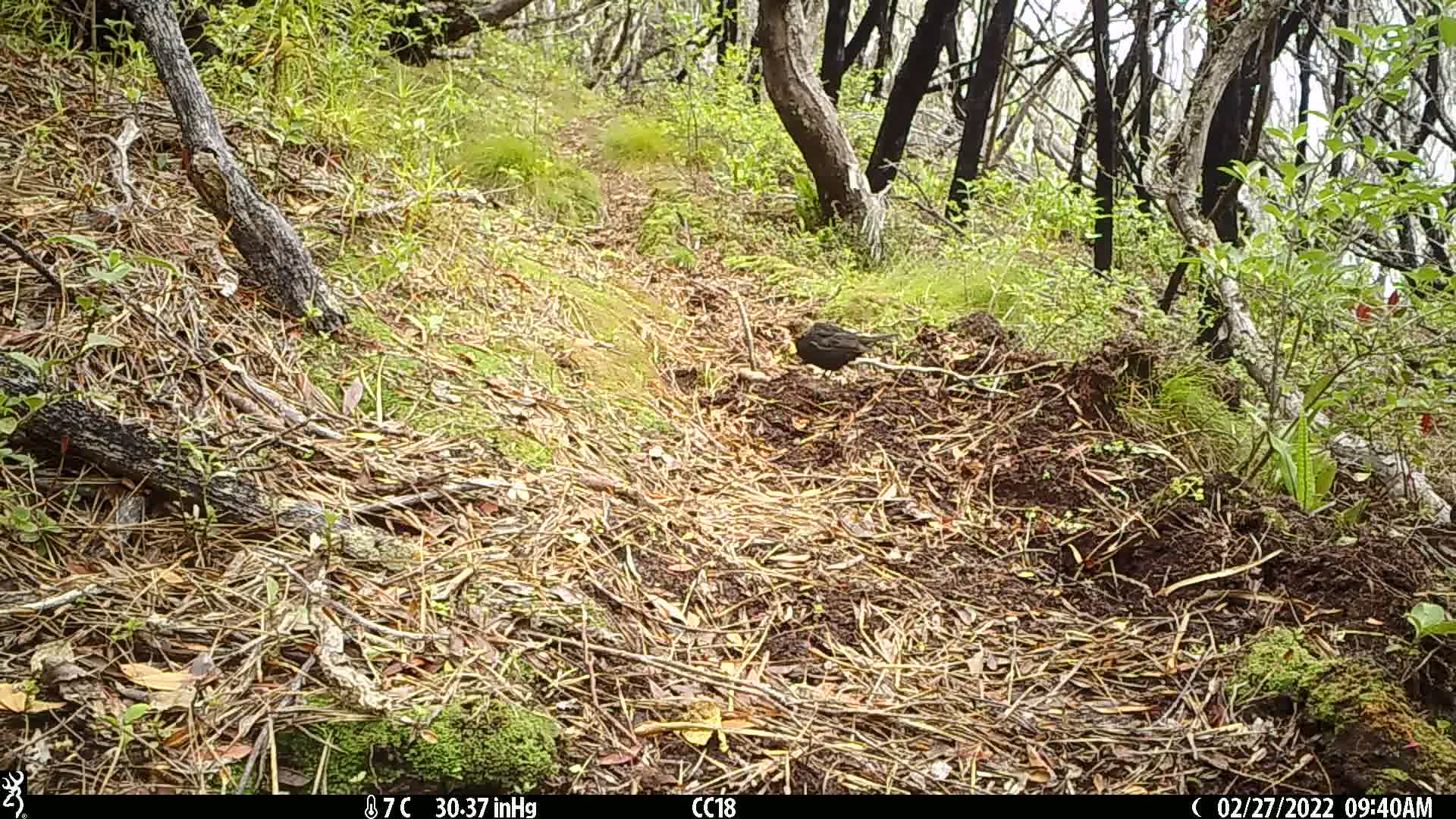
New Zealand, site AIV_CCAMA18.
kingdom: Animalia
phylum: Chordata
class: Aves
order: Passeriformes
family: Turdidae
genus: Turdus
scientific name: Turdus merula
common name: eurasian blackbird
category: blackbird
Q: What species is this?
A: Blackbird (eurasian blackbird) (Turdus merula).